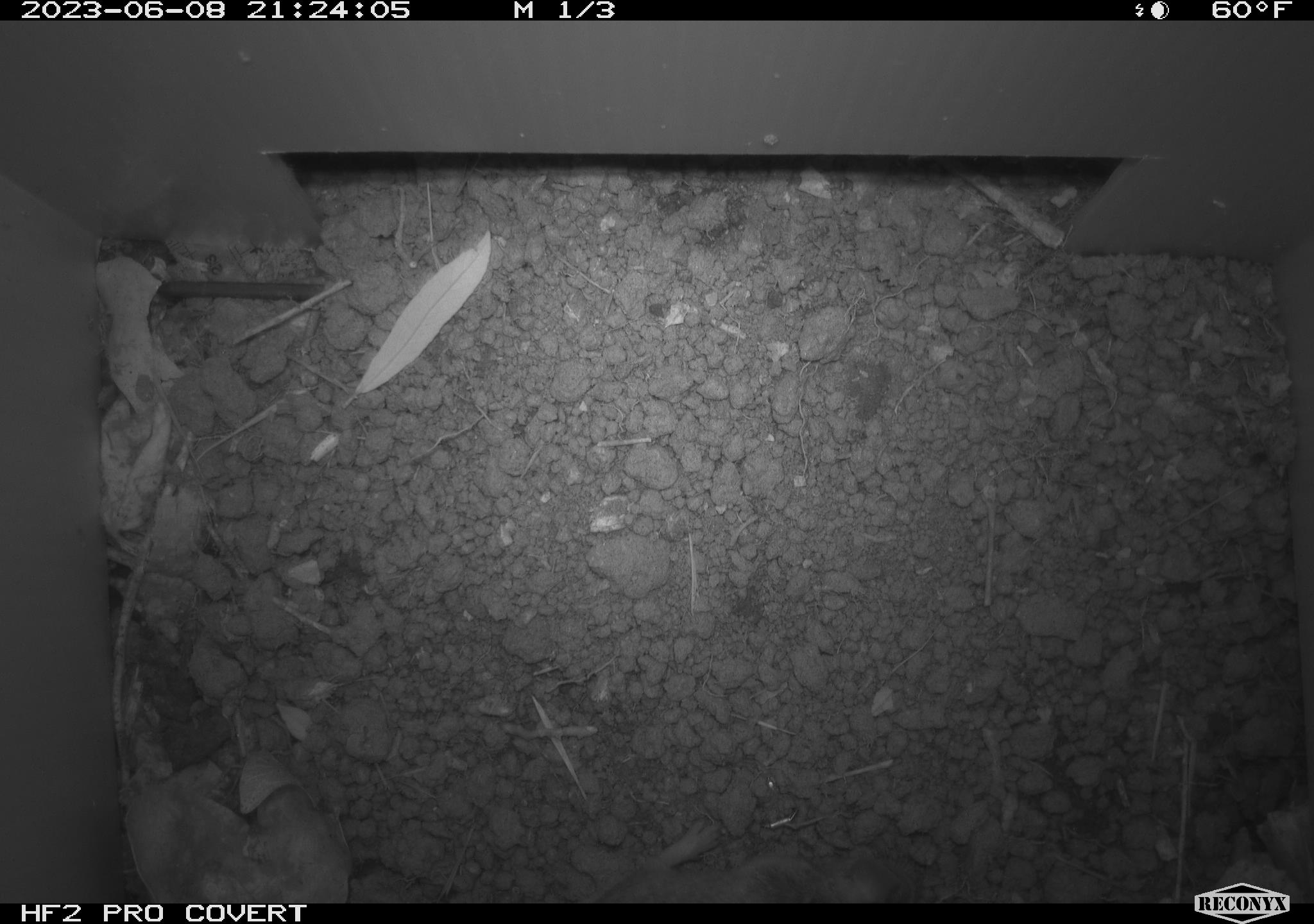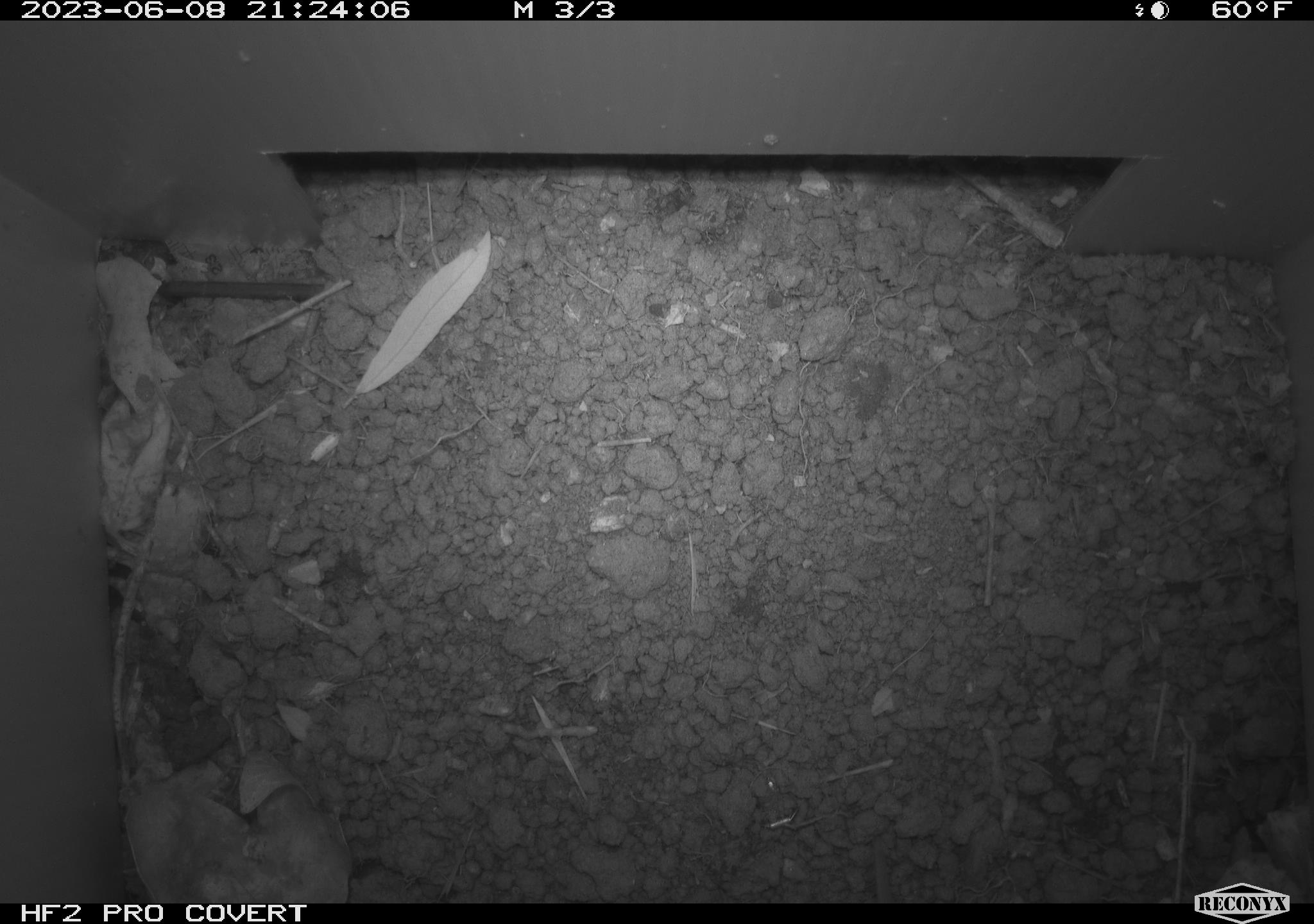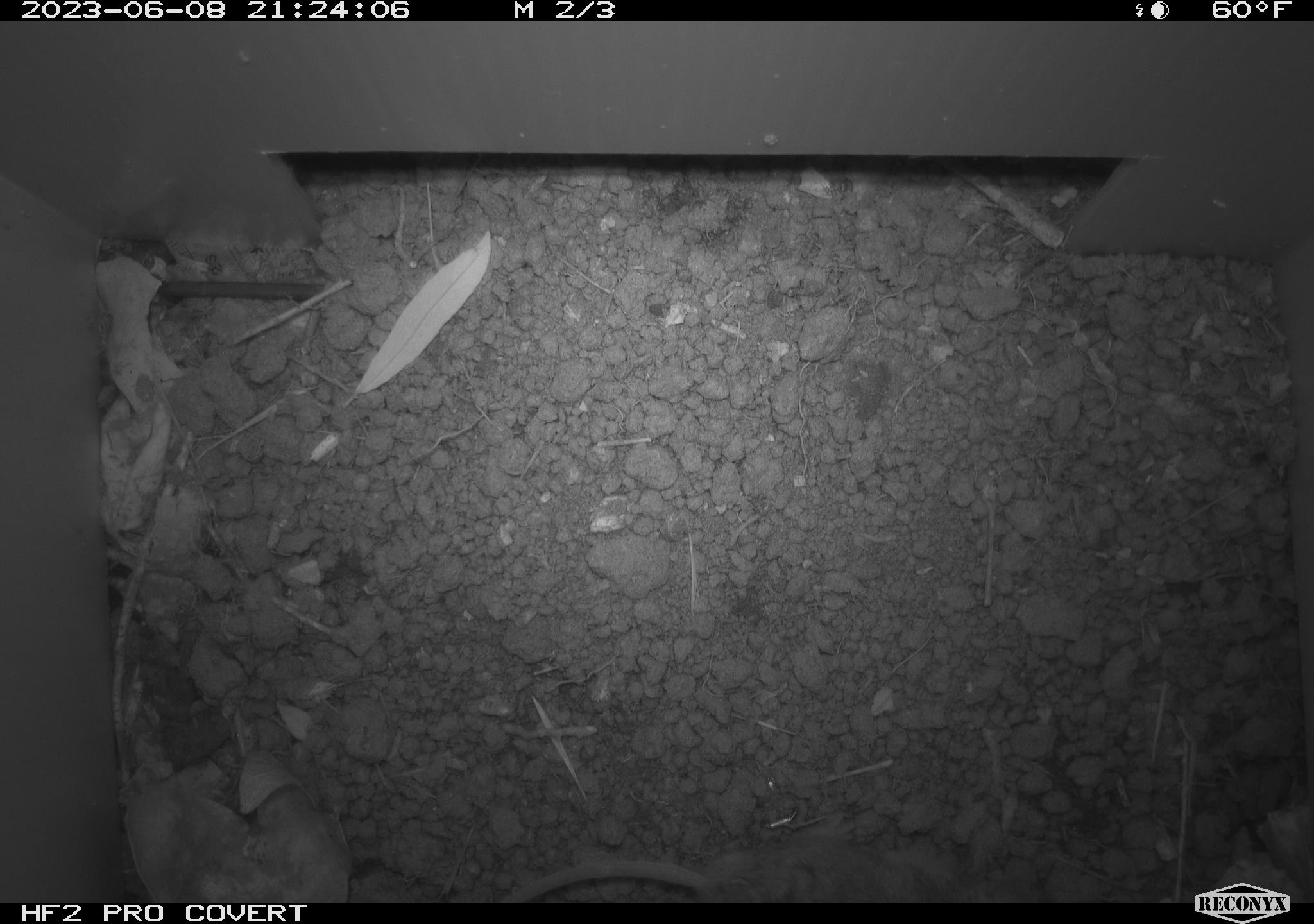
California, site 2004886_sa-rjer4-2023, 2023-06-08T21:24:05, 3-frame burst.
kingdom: Animalia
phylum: Chordata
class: Mammalia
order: Rodentia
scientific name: Rodentia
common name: mouse species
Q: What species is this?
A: Mouse species (Rodentia).